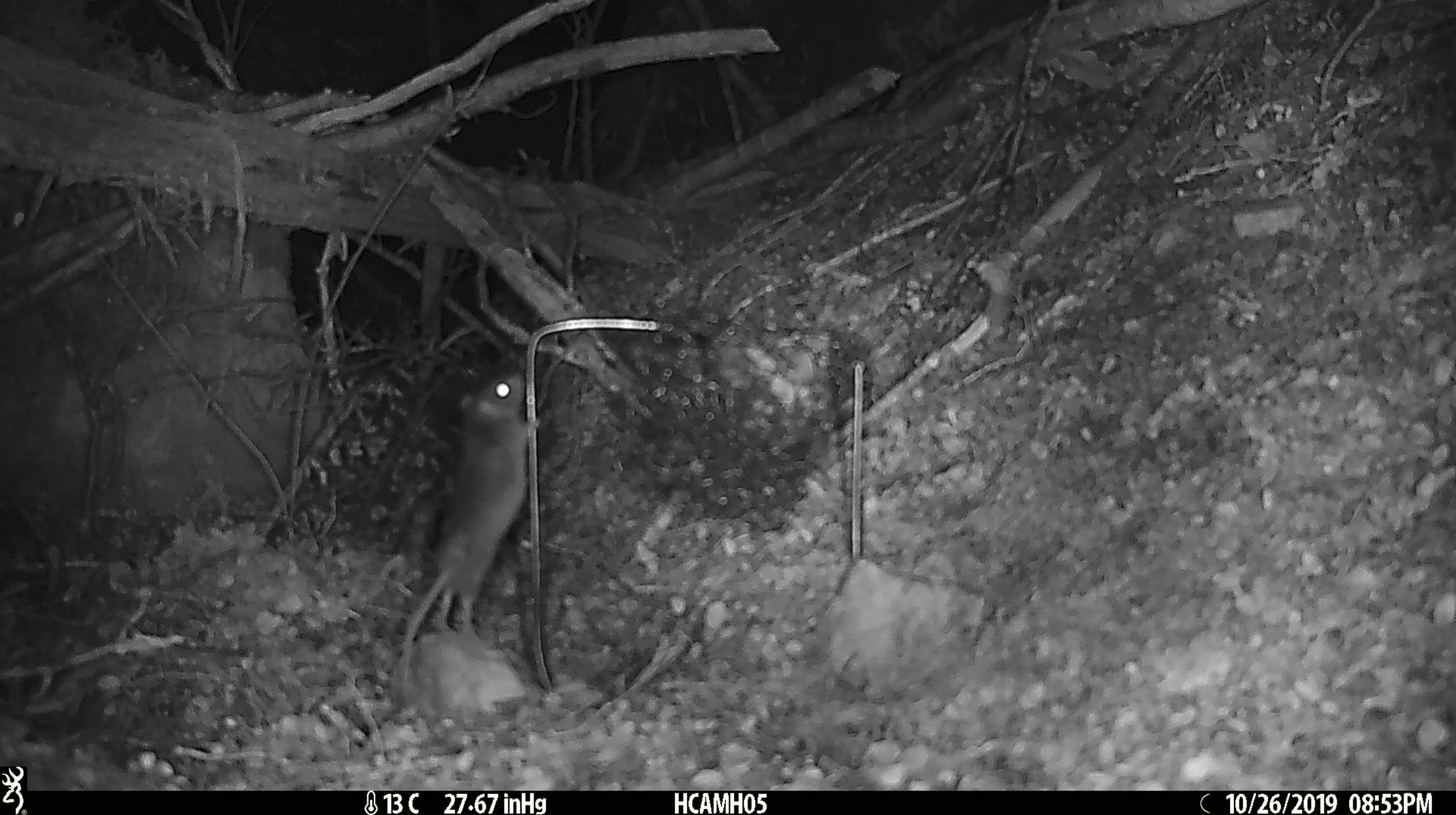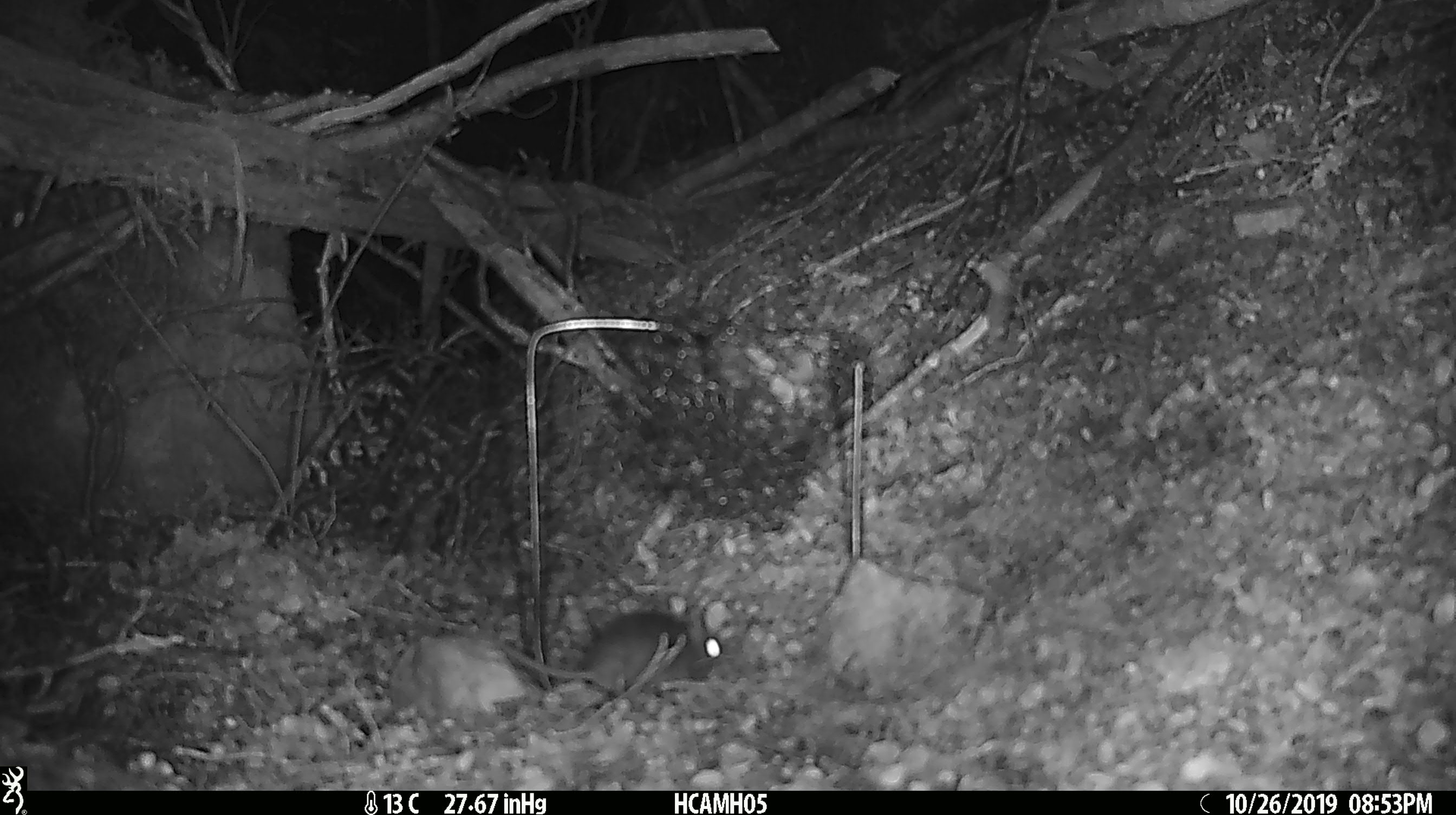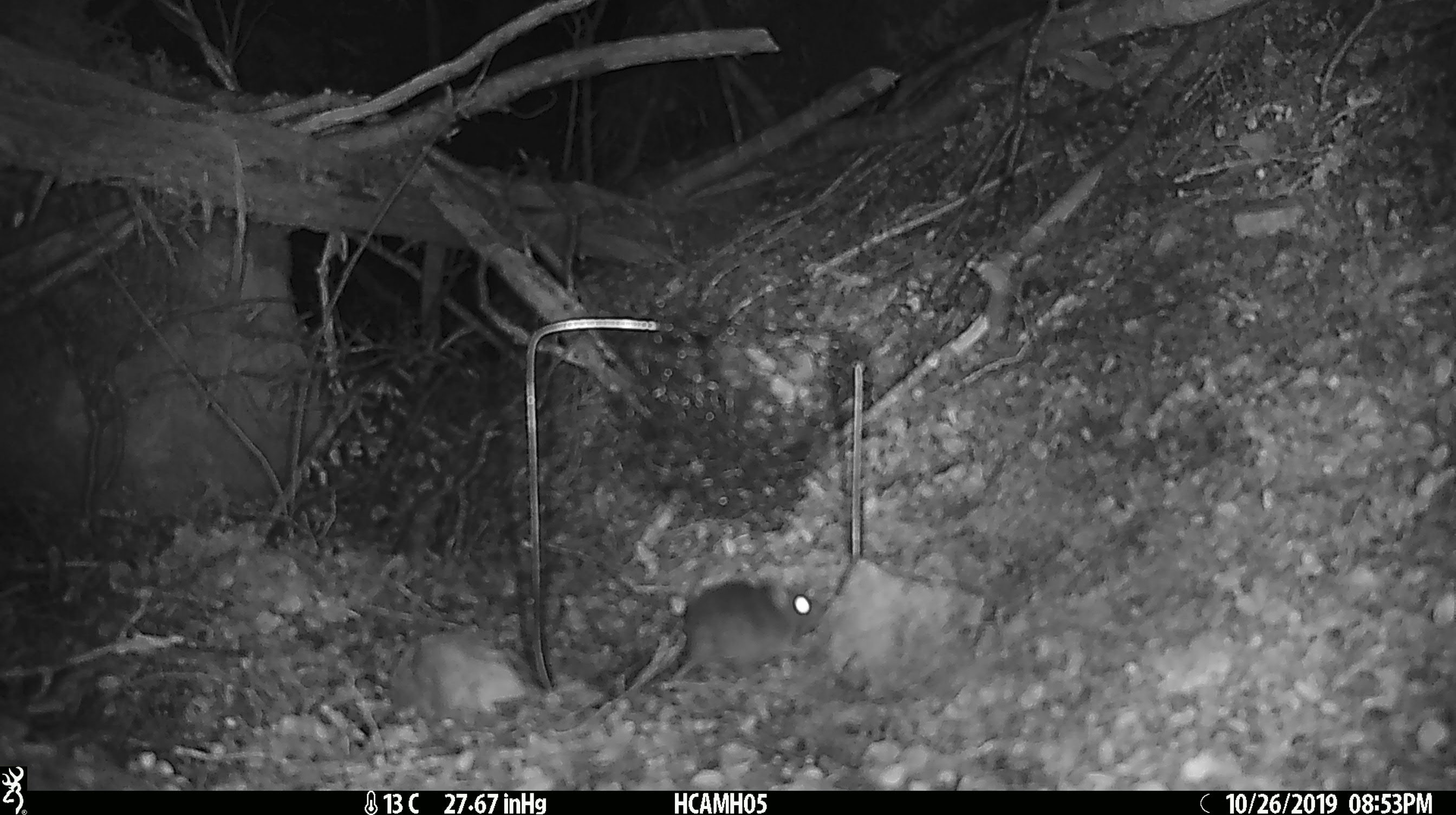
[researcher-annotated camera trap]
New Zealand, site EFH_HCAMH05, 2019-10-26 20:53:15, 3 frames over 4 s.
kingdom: Animalia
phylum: Chordata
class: Mammalia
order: Rodentia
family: Muridae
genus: Mus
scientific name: Mus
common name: mouse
Mouse (Mus).